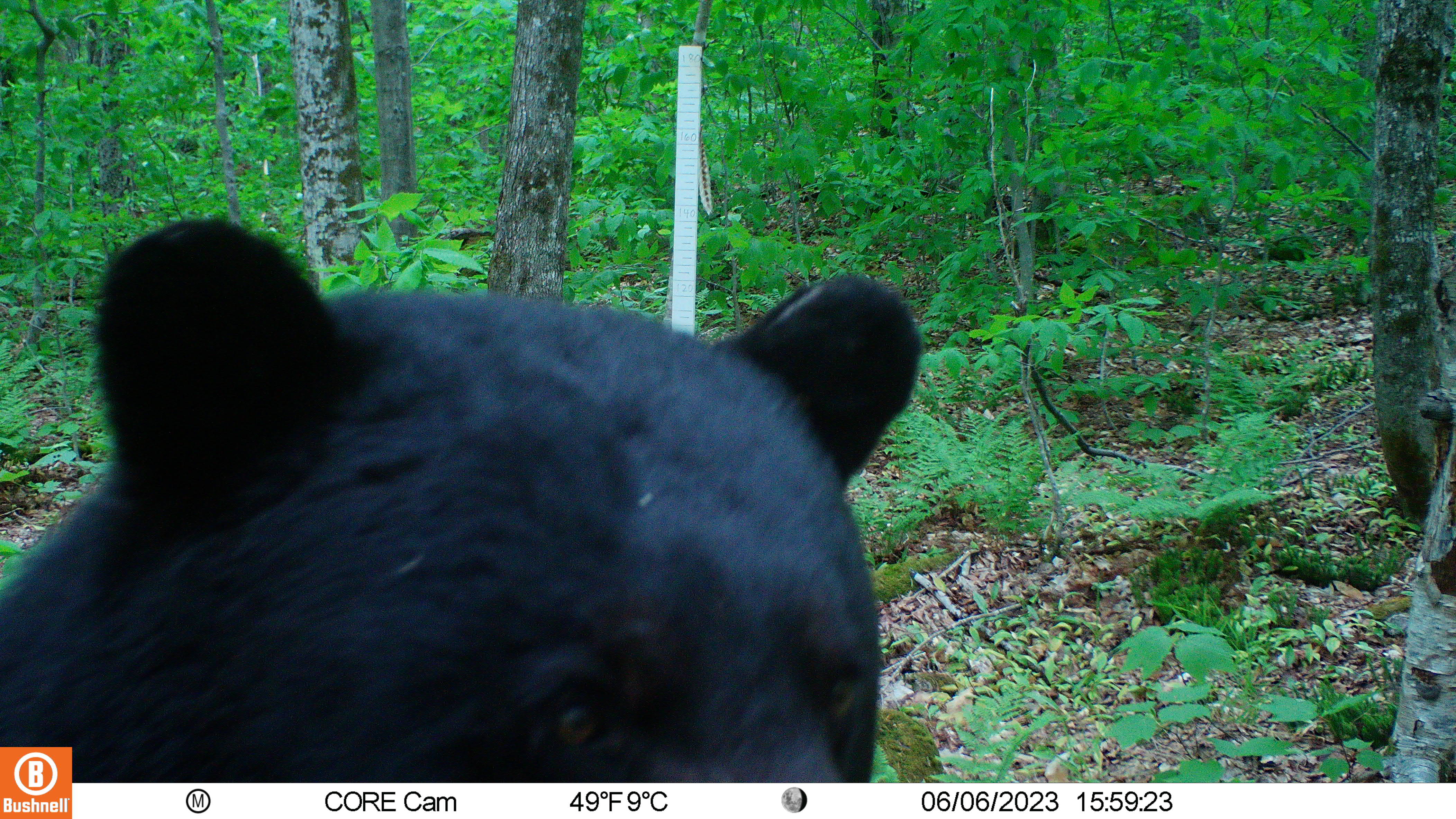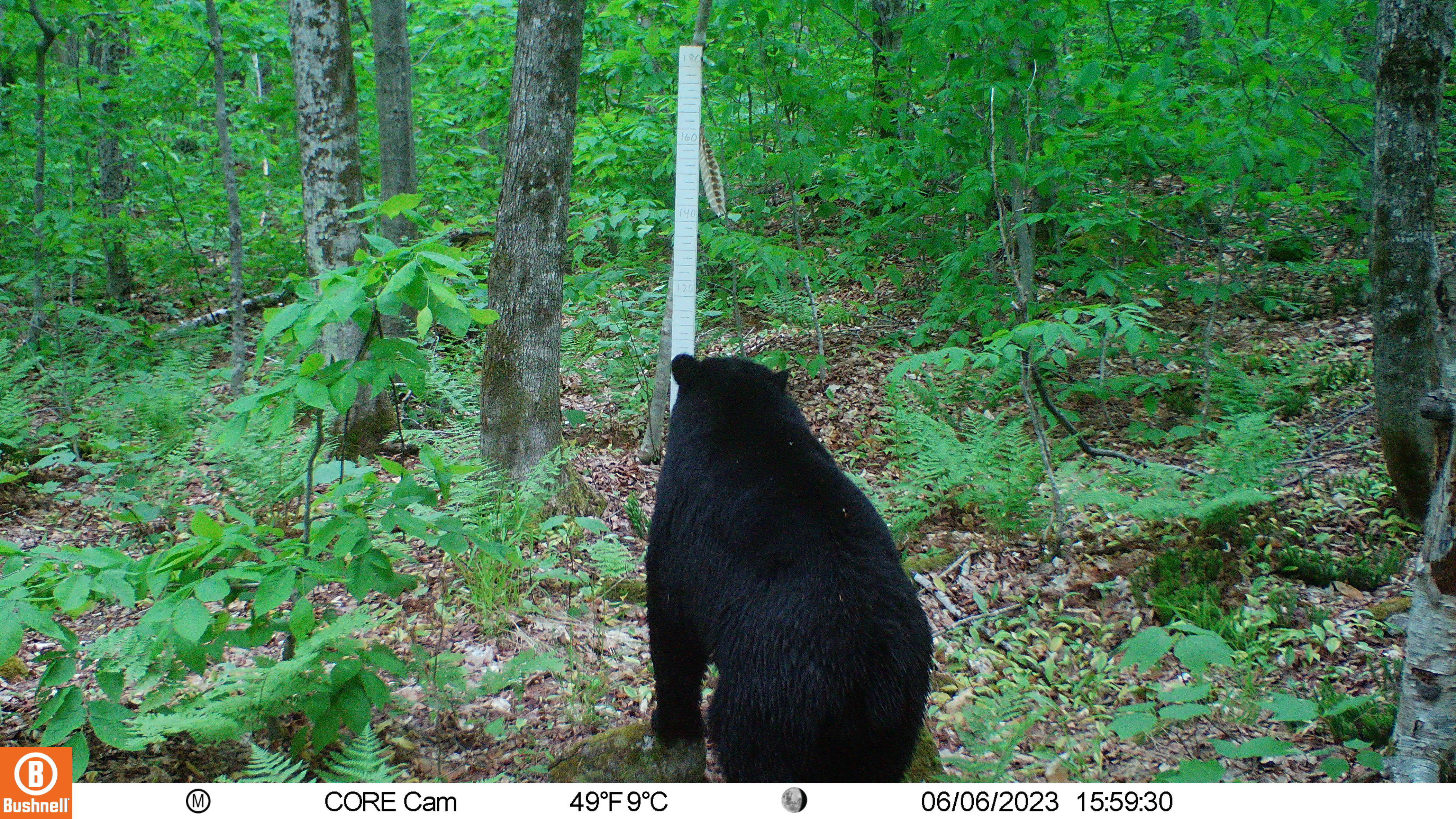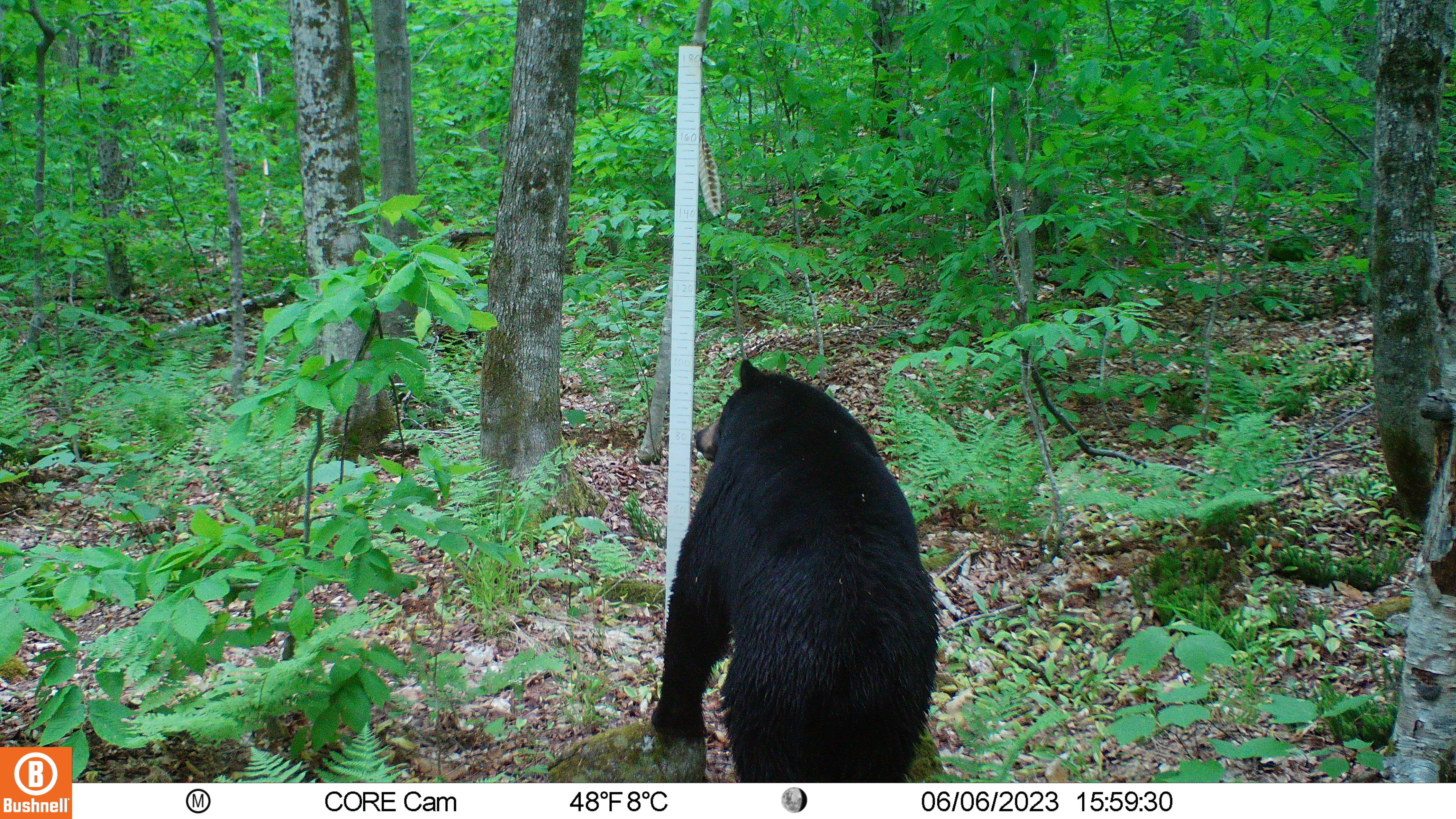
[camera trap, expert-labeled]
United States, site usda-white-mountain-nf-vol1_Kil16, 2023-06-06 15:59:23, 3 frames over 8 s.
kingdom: Animalia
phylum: Chordata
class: Mammalia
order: Carnivora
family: Ursidae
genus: Ursus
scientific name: Ursus americanus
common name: black bear